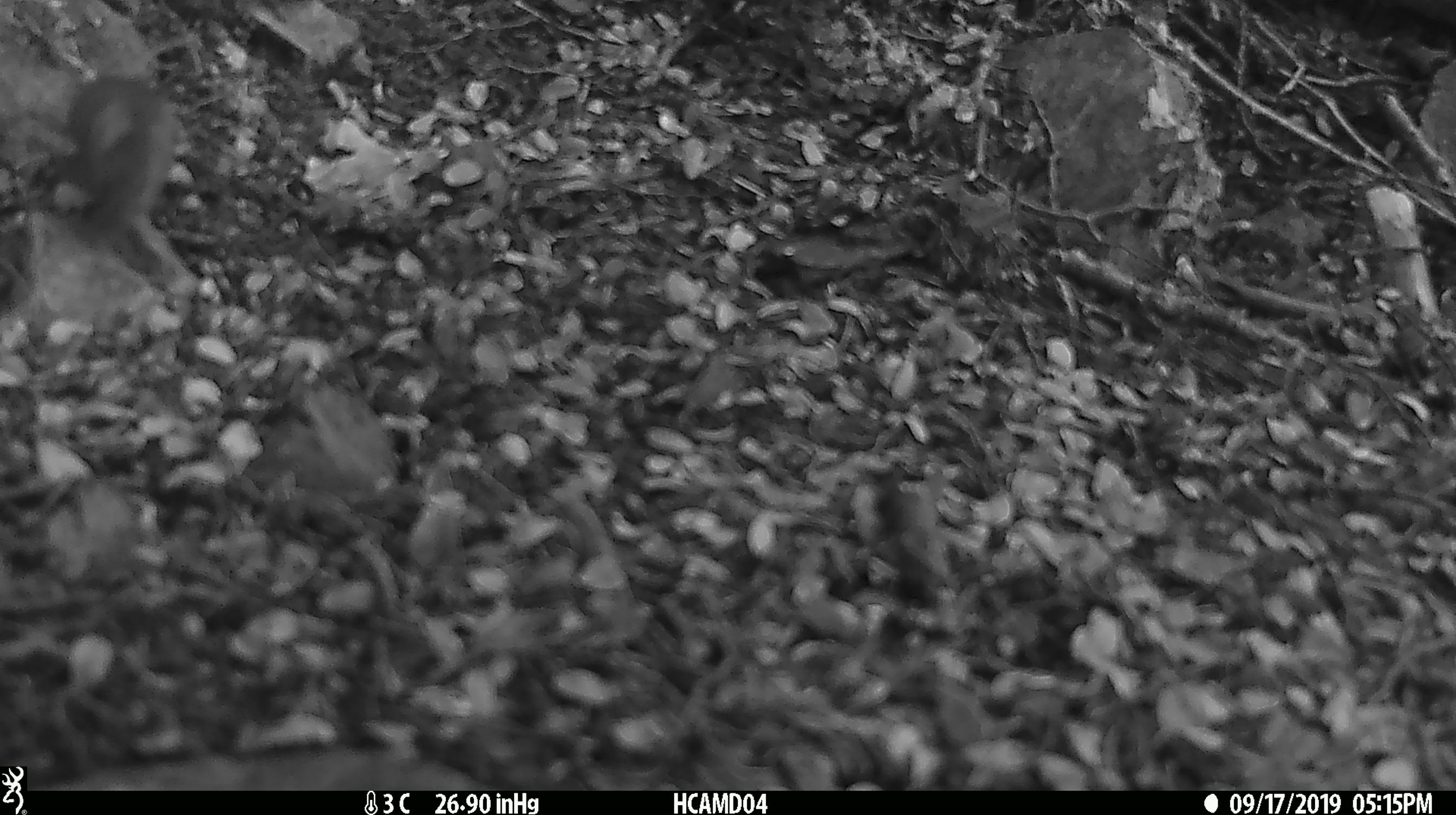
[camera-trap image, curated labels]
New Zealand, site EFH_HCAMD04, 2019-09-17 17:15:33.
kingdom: Animalia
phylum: Chordata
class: Mammalia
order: Rodentia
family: Muridae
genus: Mus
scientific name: Mus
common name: mouse